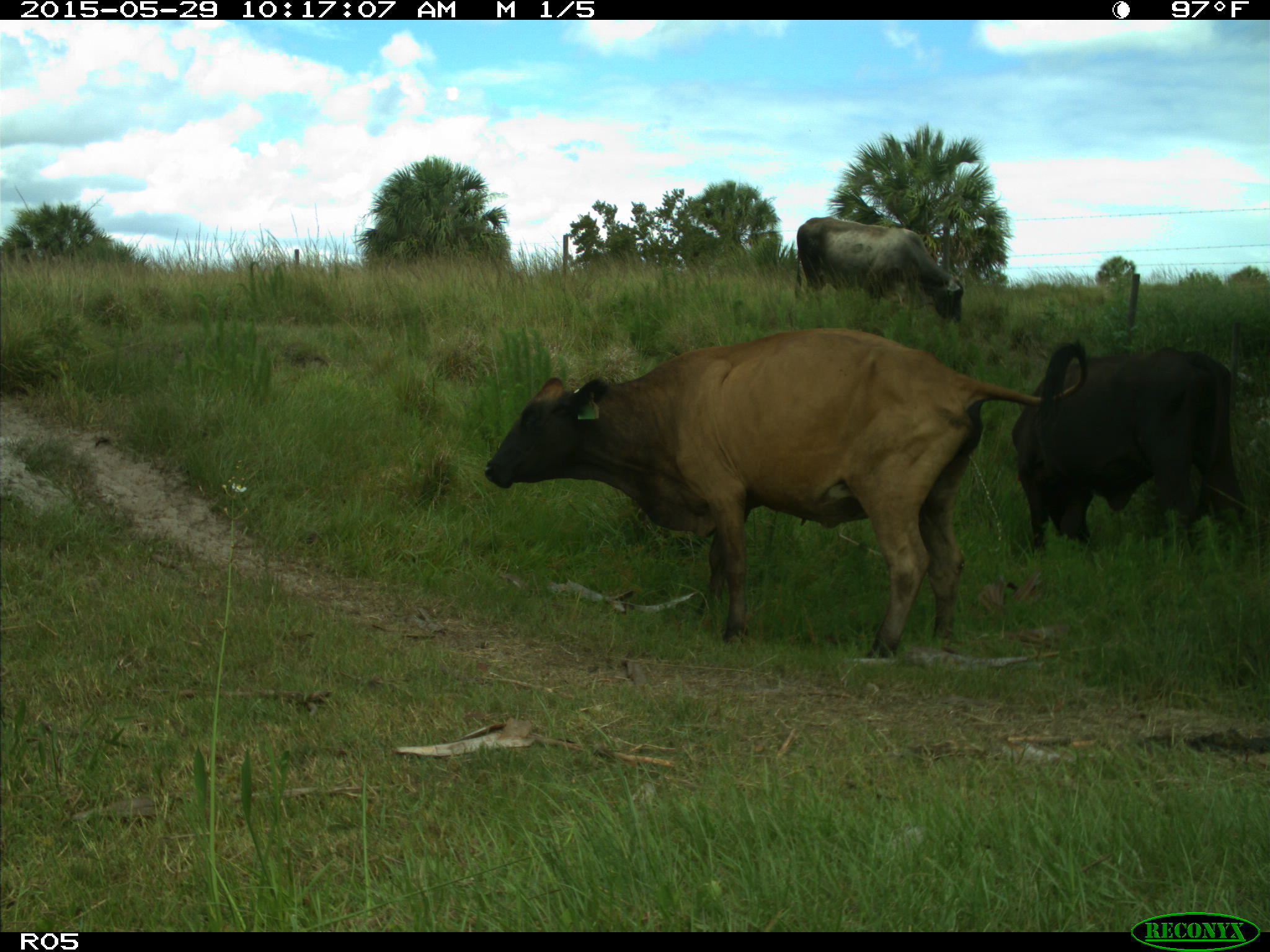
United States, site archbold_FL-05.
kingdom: Animalia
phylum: Chordata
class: Mammalia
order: Artiodactyla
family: Bovidae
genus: Bos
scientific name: Bos taurus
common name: domestic cow